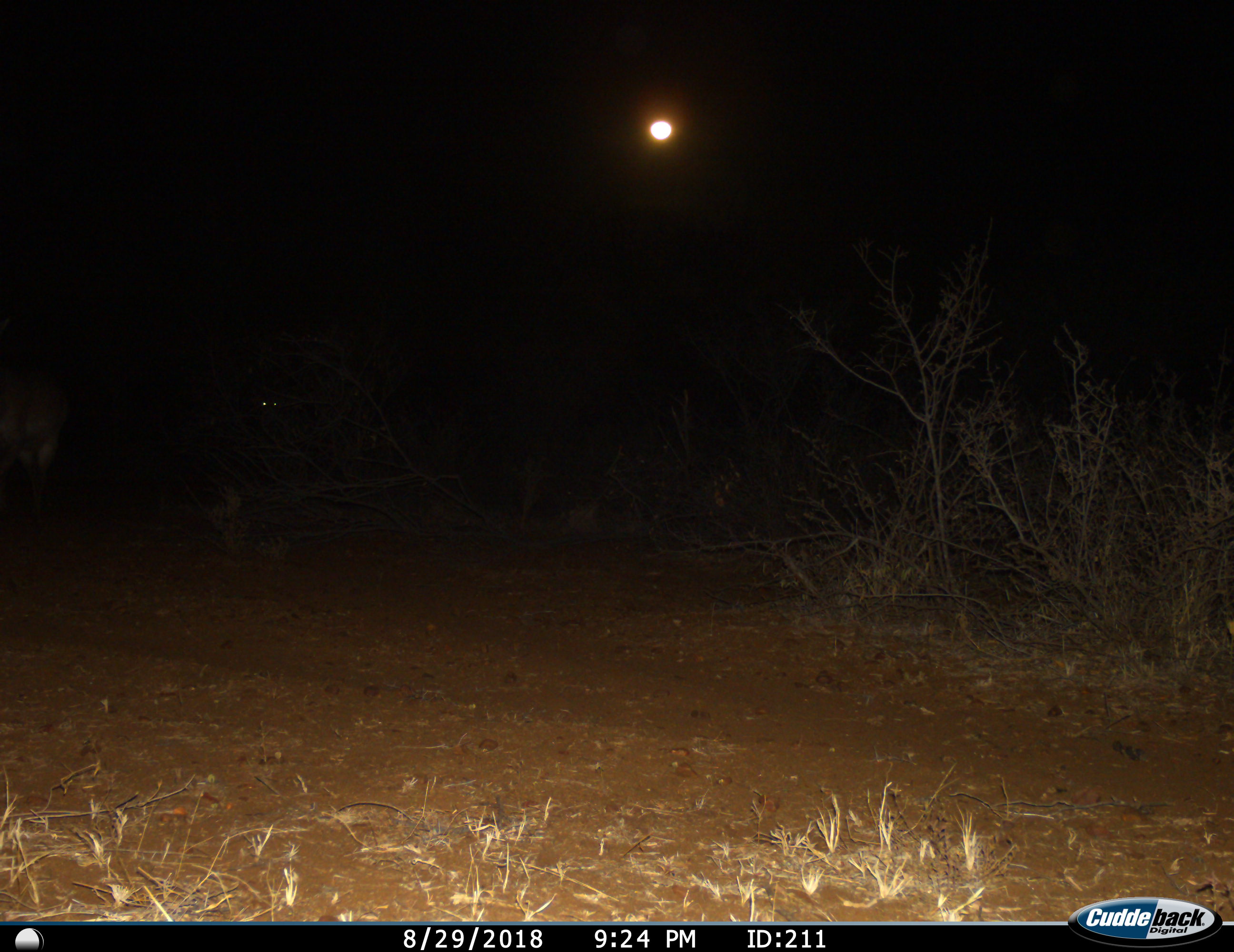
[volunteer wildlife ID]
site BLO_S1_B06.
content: unidentified animal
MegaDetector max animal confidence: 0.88